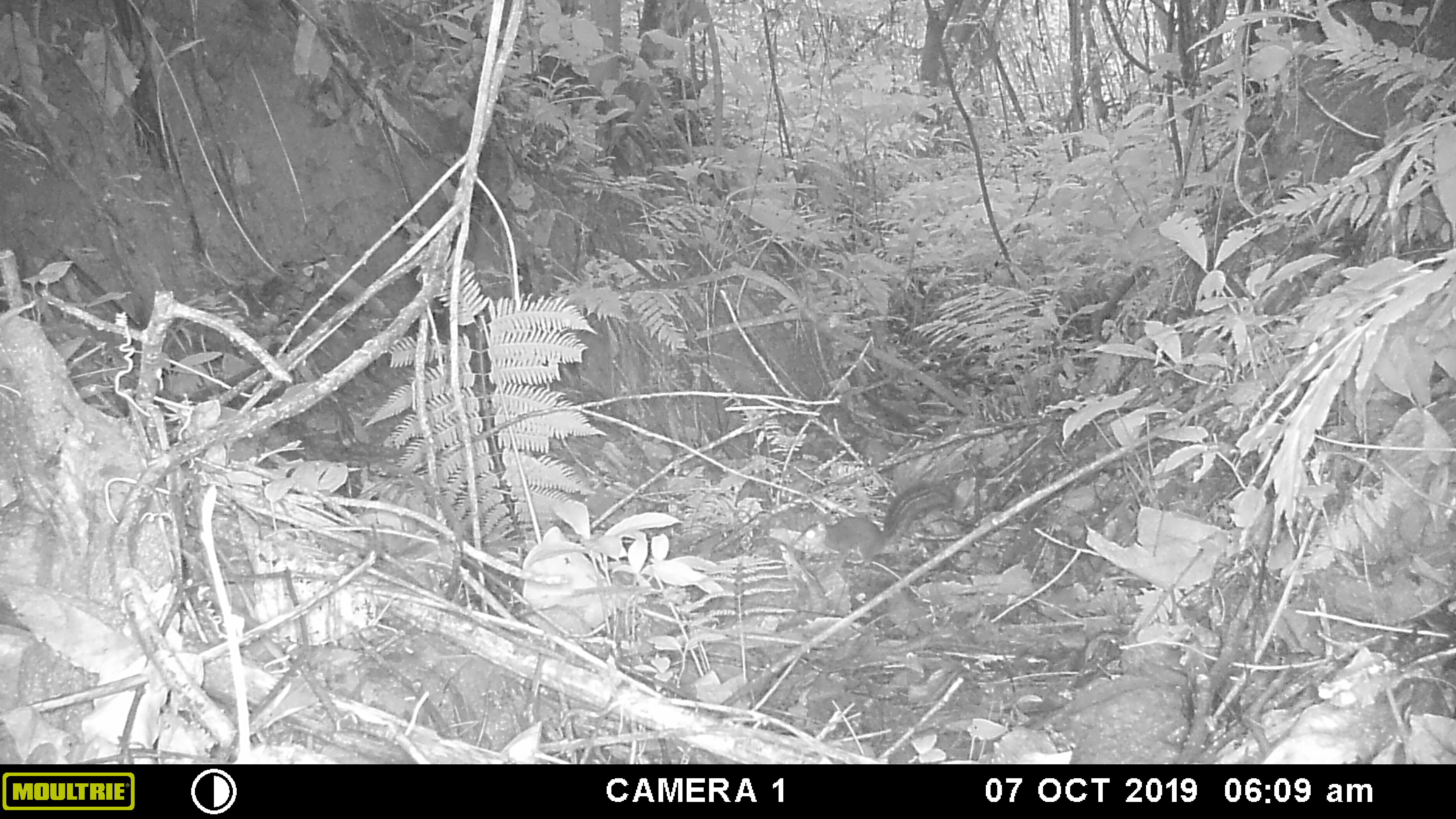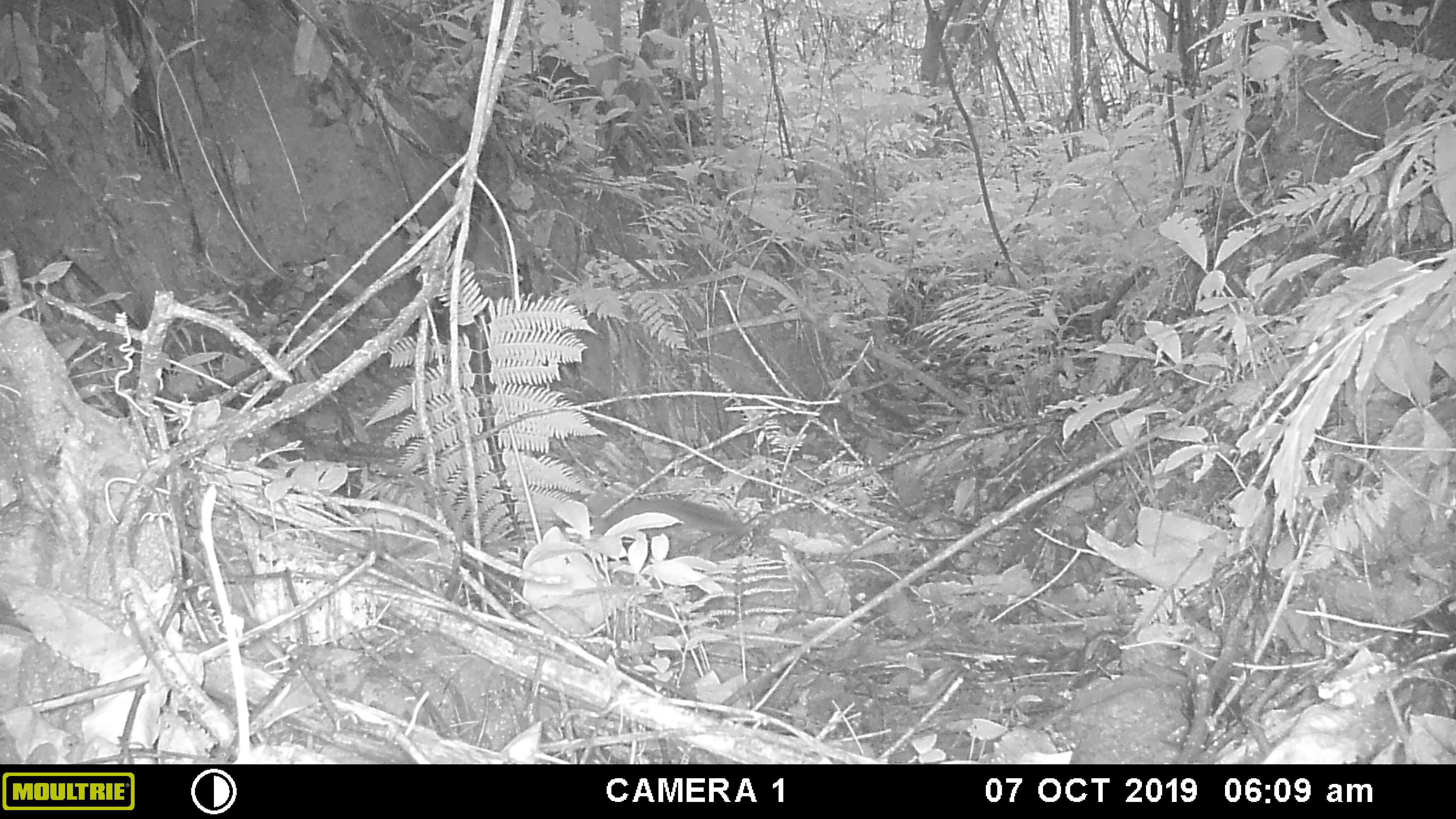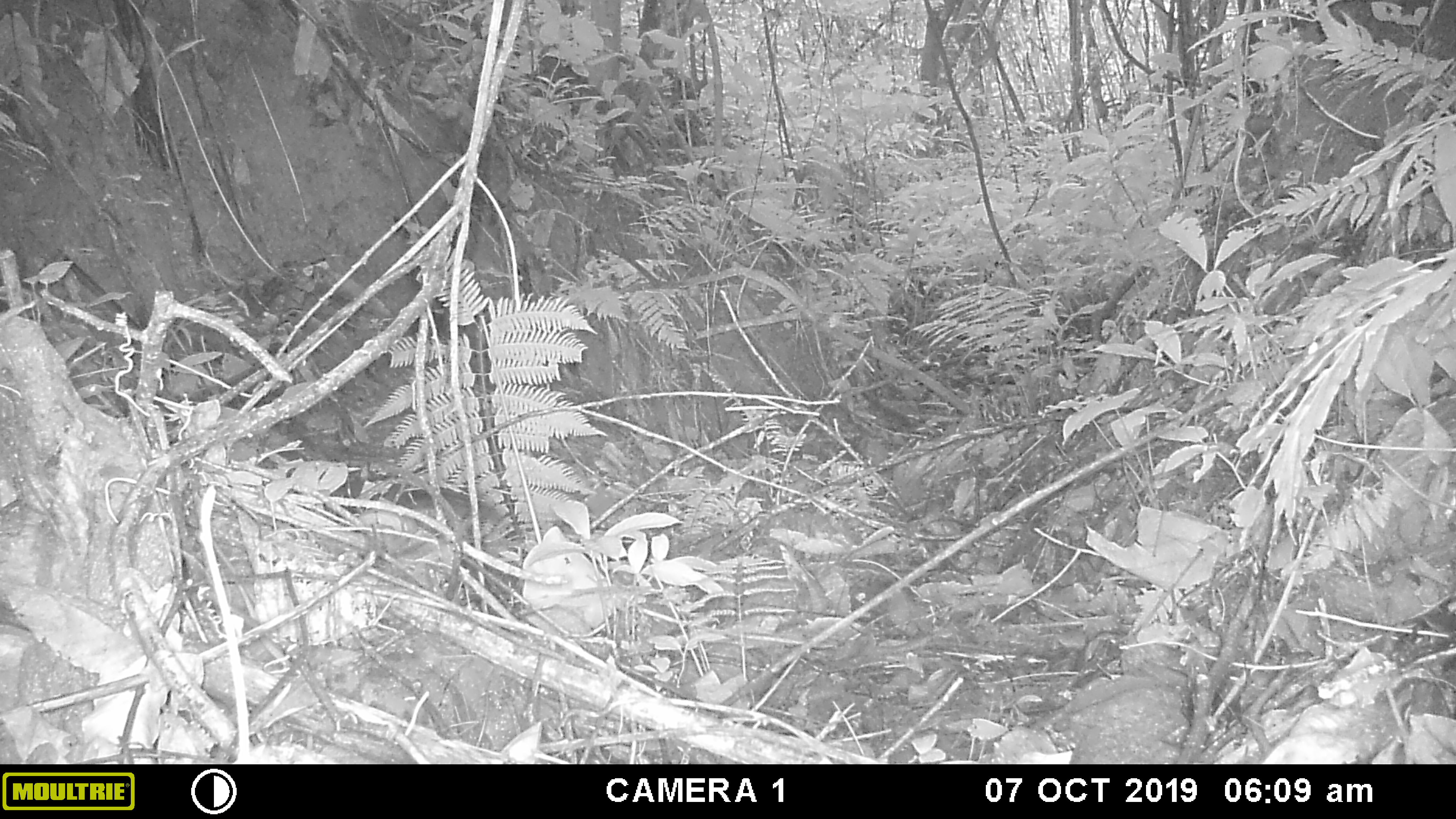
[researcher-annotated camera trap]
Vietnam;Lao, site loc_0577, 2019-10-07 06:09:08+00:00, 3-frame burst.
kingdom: Animalia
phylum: Chordata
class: Mammalia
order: Rodentia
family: Sciuridae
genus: Dremomys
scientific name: Dremomys rufigenis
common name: red-cheeked squirrel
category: red cheeked squirrel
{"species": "red cheeked squirrel (red-cheeked squirrel) (Dremomys rufigenis)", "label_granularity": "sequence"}